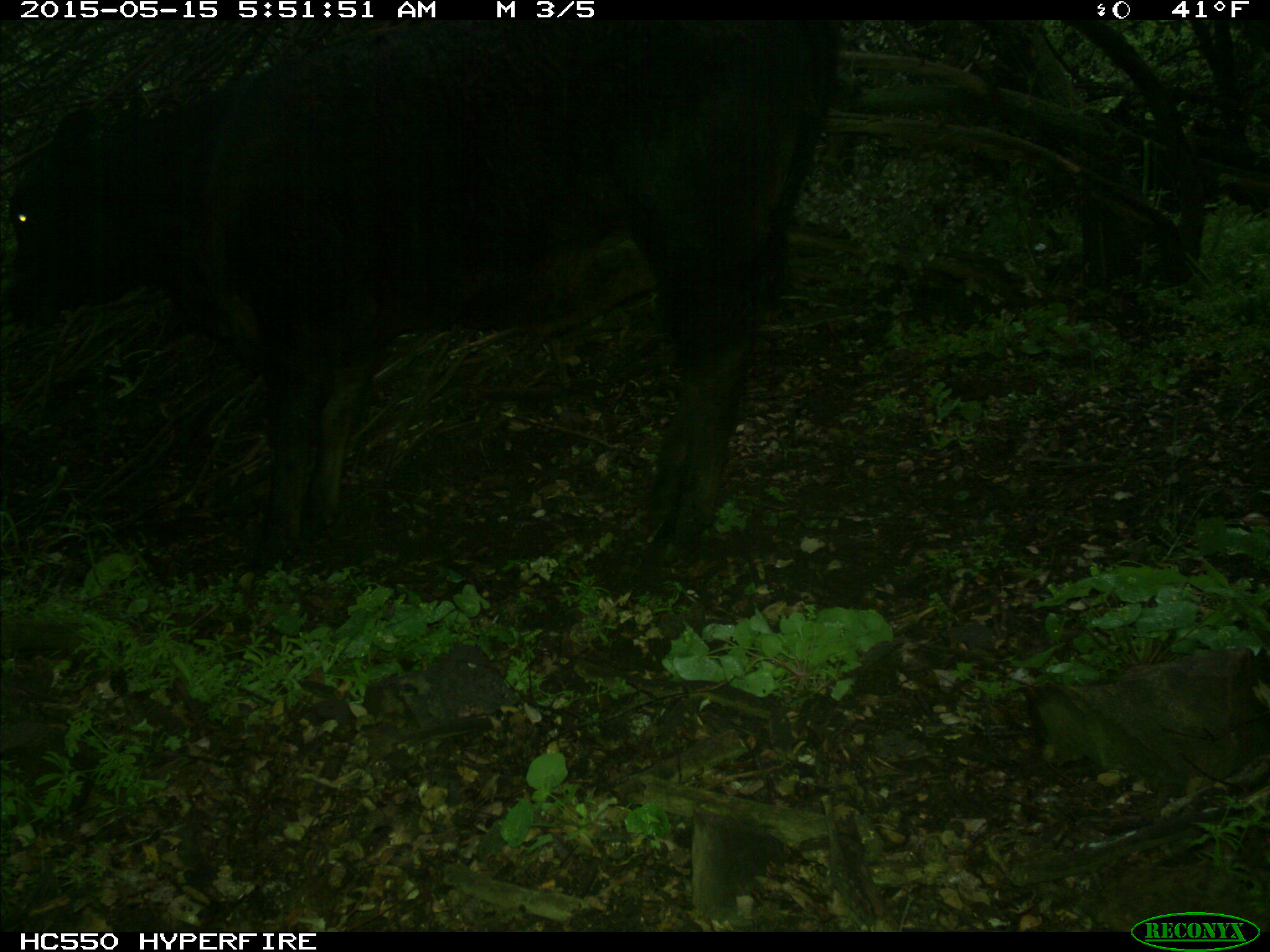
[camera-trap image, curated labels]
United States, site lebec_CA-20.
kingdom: Animalia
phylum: Chordata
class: Mammalia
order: Artiodactyla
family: Bovidae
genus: Bos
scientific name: Bos taurus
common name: domestic cow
Bos taurus (domestic cow).